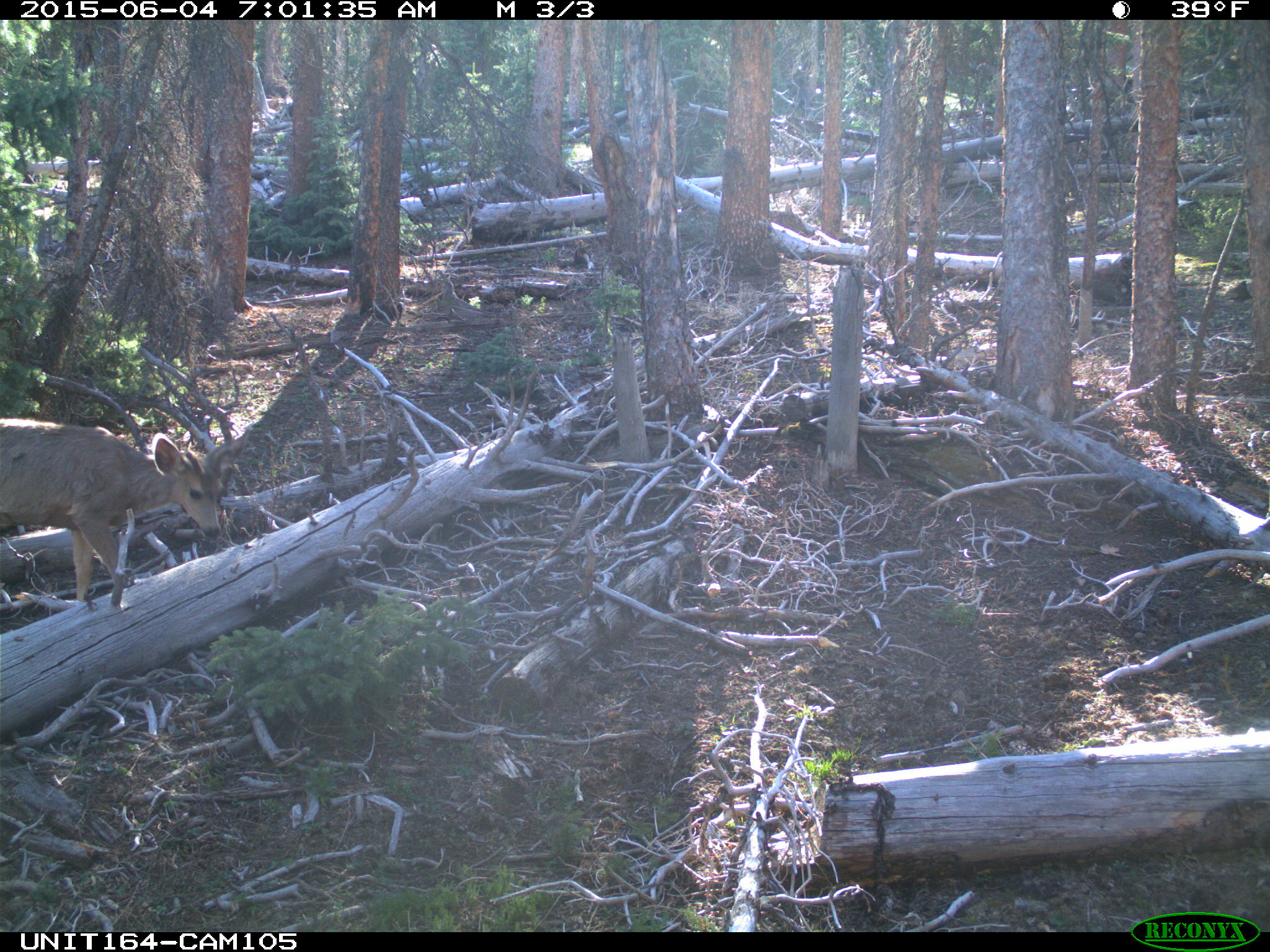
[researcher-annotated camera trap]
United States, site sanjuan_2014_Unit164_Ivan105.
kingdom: Animalia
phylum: Chordata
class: Mammalia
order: Artiodactyla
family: Cervidae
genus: Odocoileus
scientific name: Odocoileus hemionus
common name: mule deer